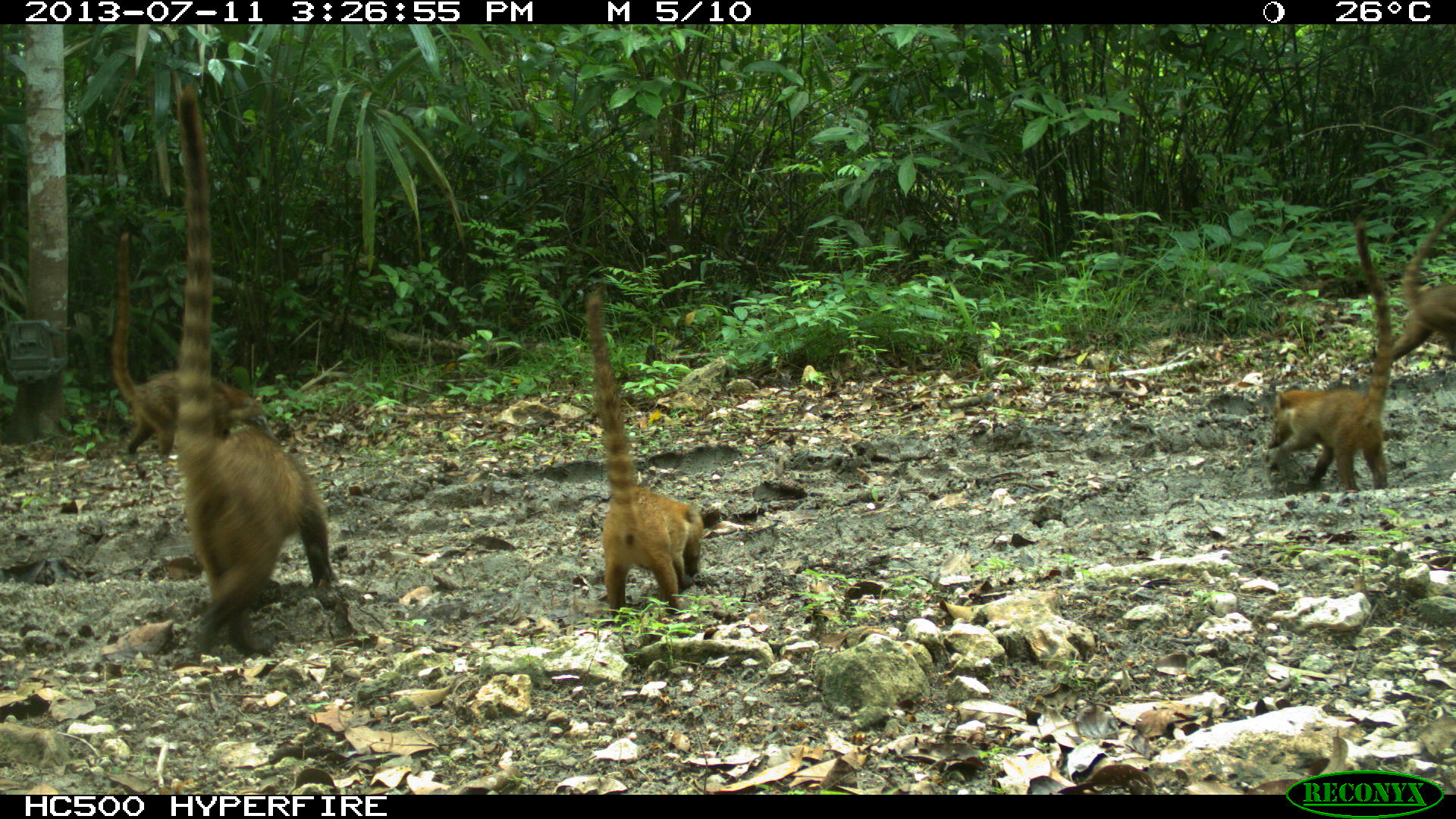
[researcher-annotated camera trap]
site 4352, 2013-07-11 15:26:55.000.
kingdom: Animalia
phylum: Chordata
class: Mammalia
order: Carnivora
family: Procyonidae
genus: Nasua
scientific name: Nasua narica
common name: white-nosed coati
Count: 8.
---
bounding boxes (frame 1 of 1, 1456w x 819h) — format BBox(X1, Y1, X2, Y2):
nasua narica: BBox(167, 76, 339, 660); BBox(576, 286, 706, 613); BBox(102, 223, 270, 464); BBox(1261, 213, 1399, 495); BBox(1393, 190, 1456, 372)